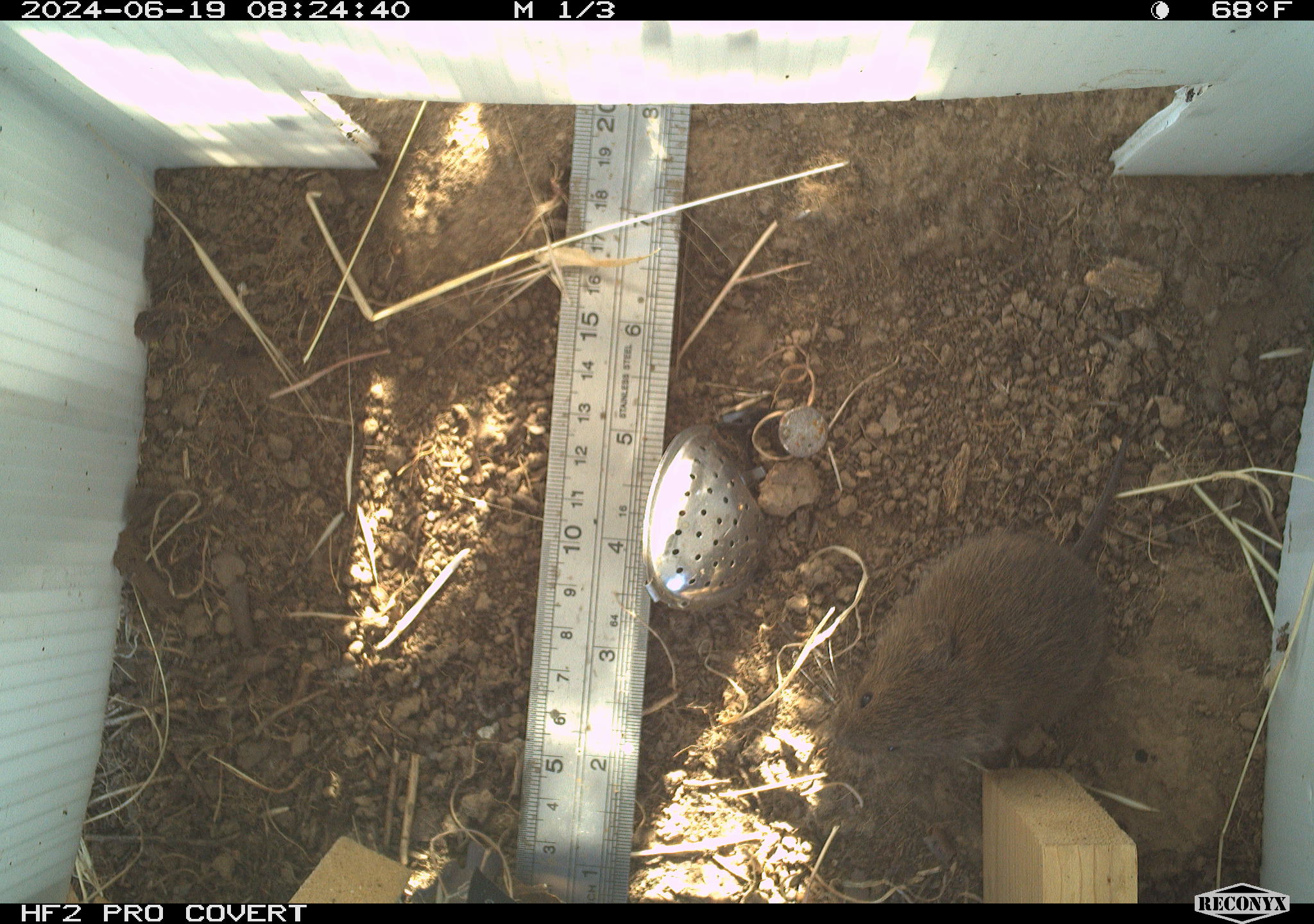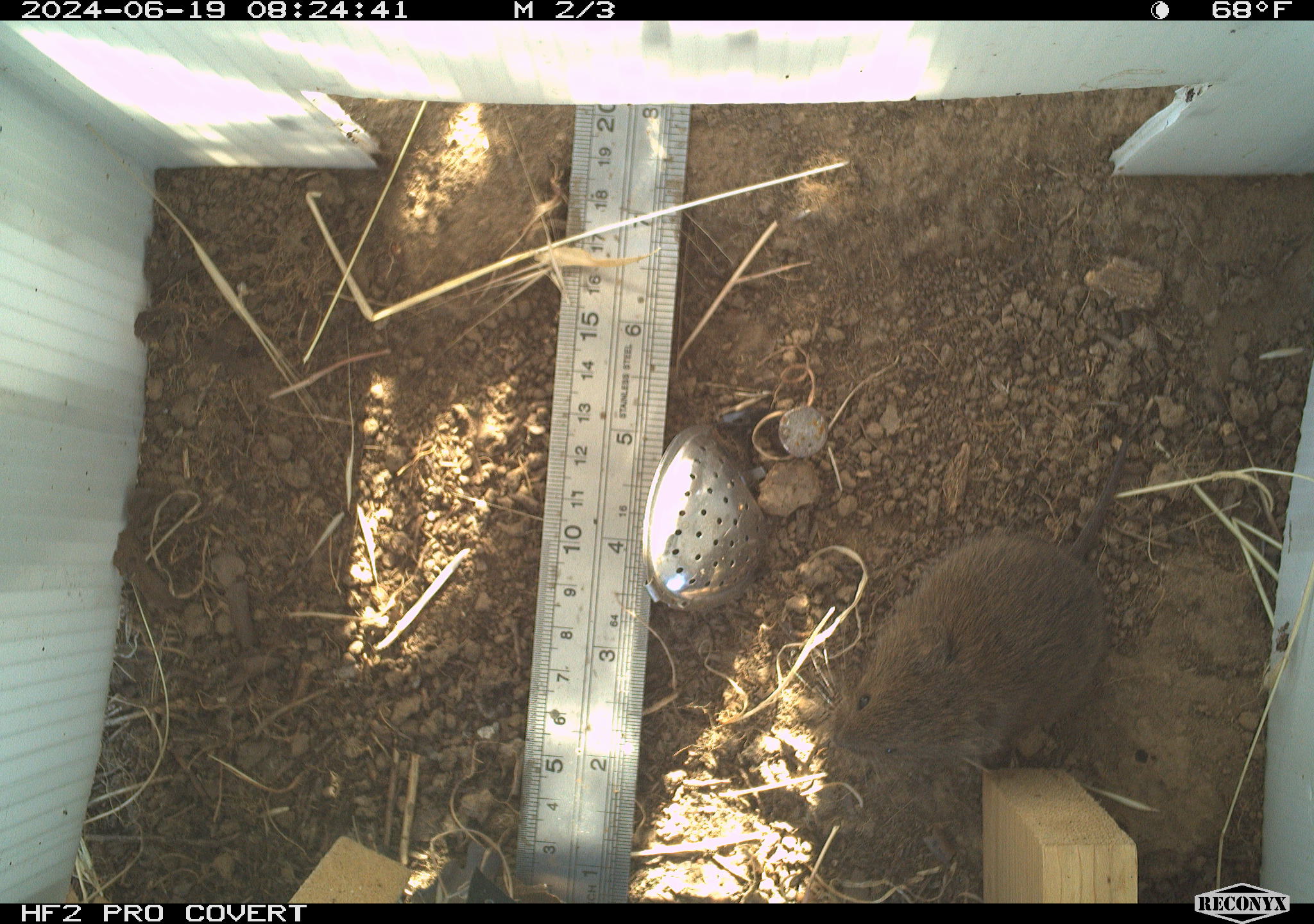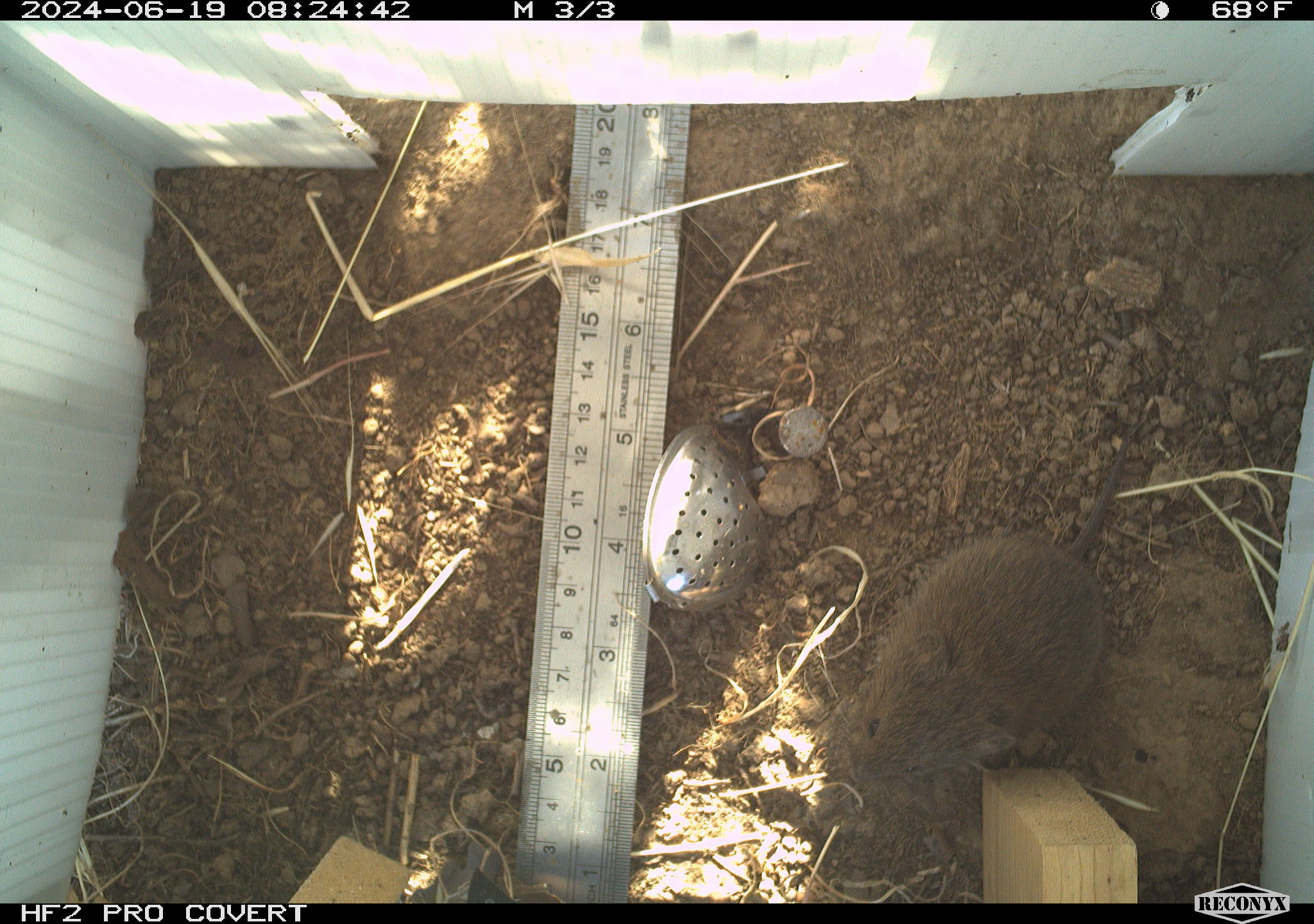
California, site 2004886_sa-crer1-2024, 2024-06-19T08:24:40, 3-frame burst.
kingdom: Animalia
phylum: Chordata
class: Mammalia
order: Rodentia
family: Cricetidae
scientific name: Arvicolinae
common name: voles, lemmings, and muskrats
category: arvicolinae subfamily